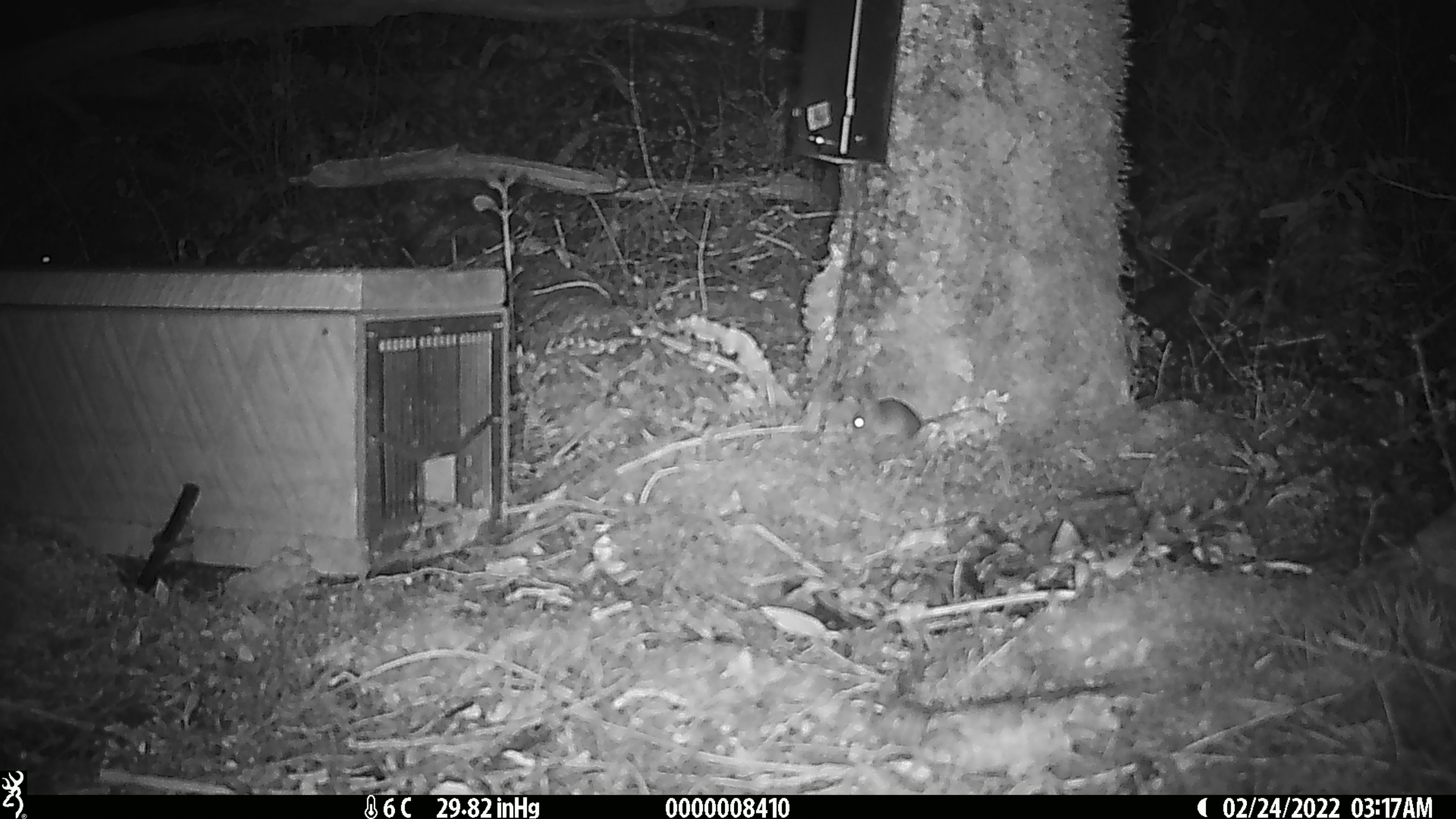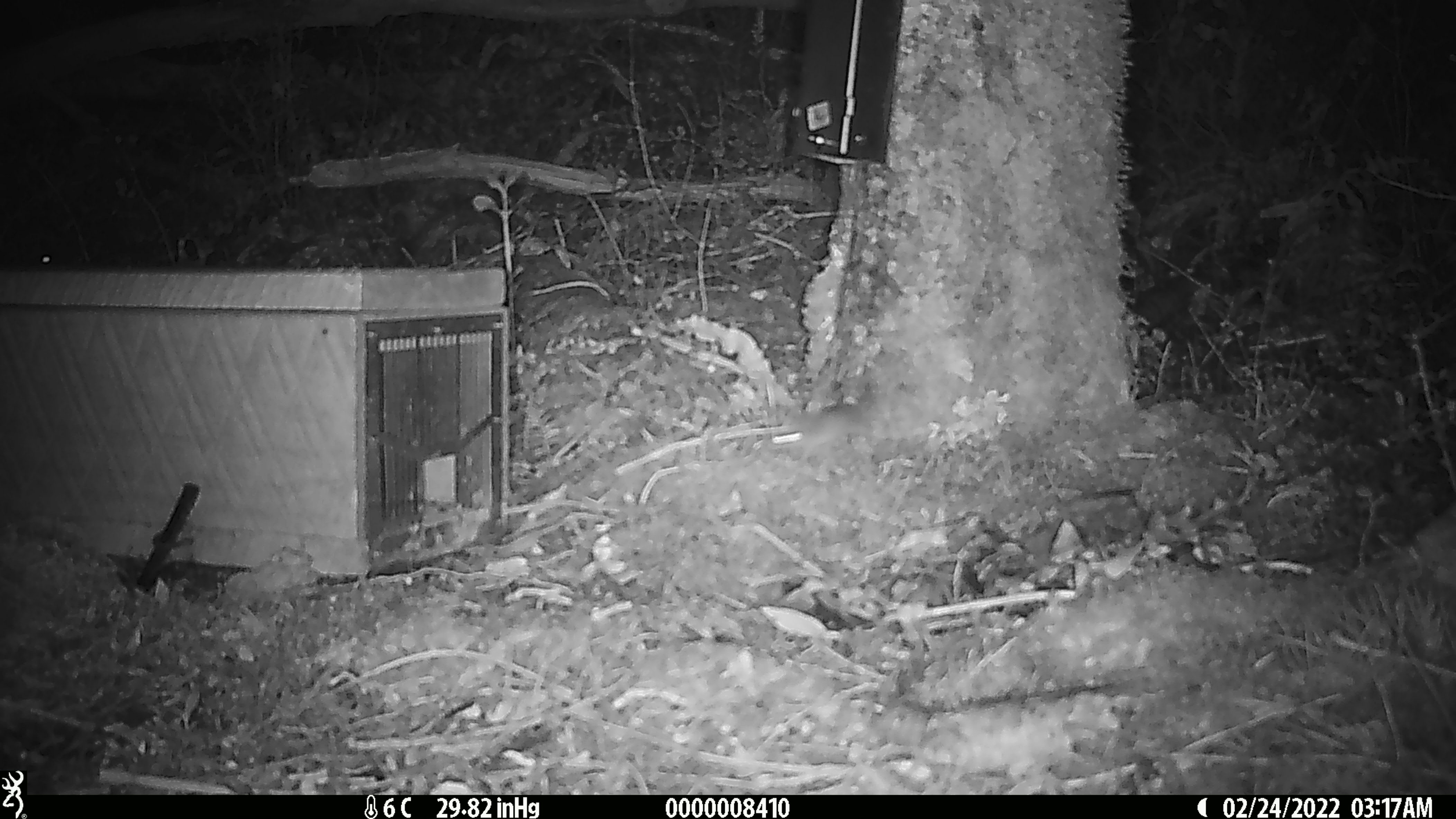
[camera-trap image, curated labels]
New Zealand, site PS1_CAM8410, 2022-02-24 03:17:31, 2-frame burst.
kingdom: Animalia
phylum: Chordata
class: Mammalia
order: Rodentia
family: Muridae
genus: Mus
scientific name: Mus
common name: mouse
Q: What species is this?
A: Mouse (Mus).